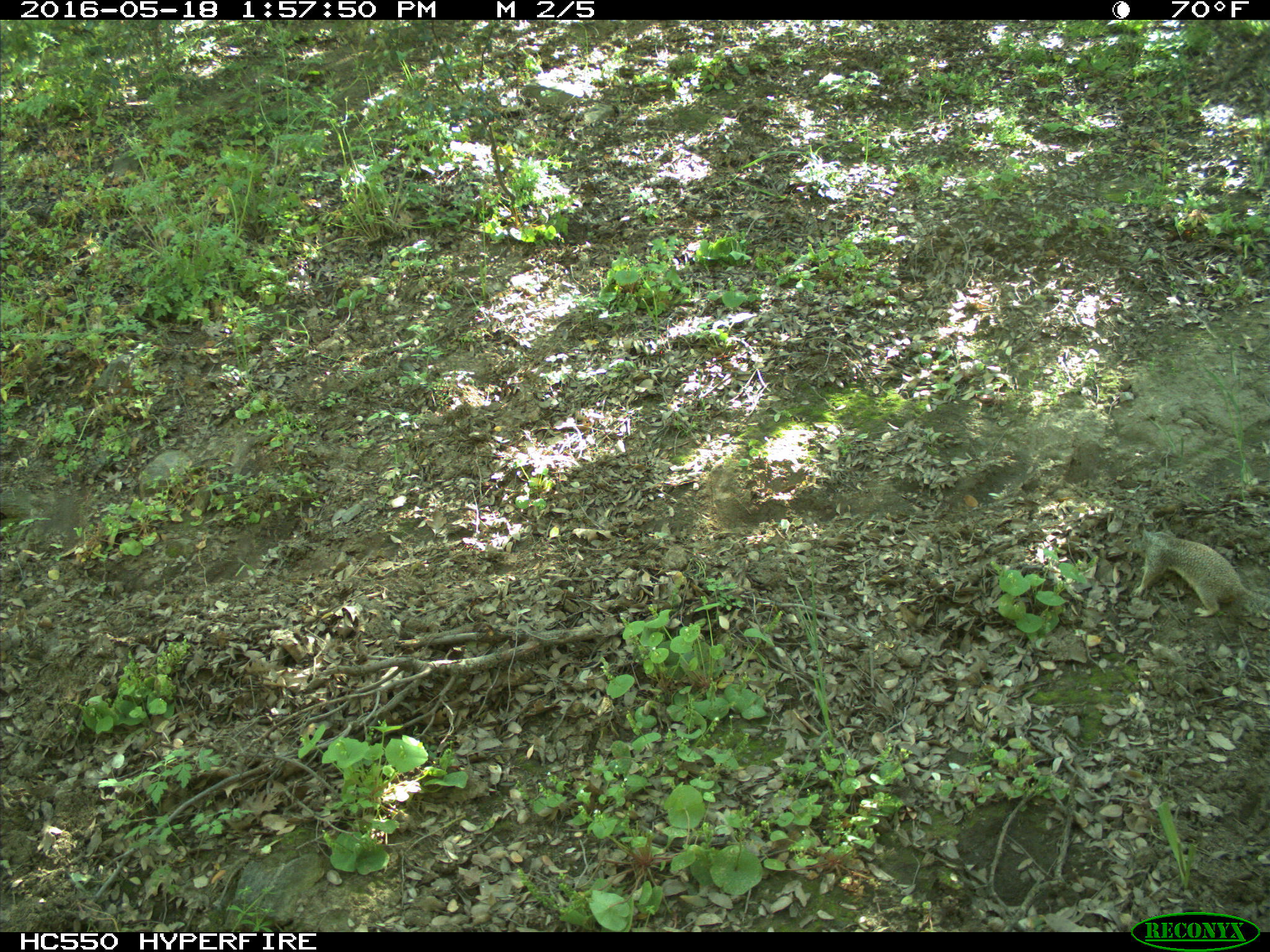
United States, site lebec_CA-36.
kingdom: Animalia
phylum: Chordata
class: Mammalia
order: Rodentia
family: Sciuridae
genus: Otospermophilus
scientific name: Otospermophilus beecheyi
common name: california ground squirrel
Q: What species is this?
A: Otospermophilus beecheyi (california ground squirrel).